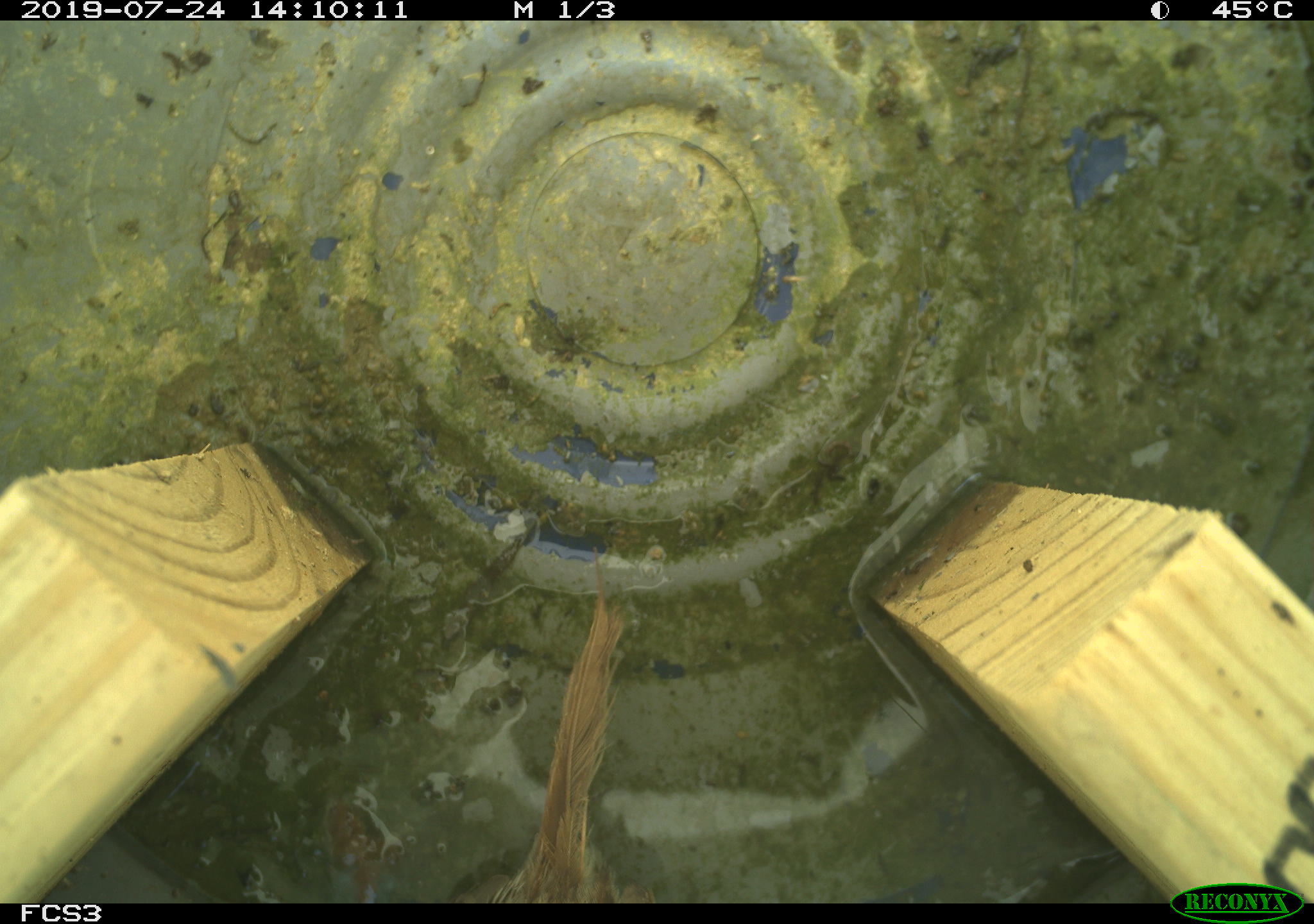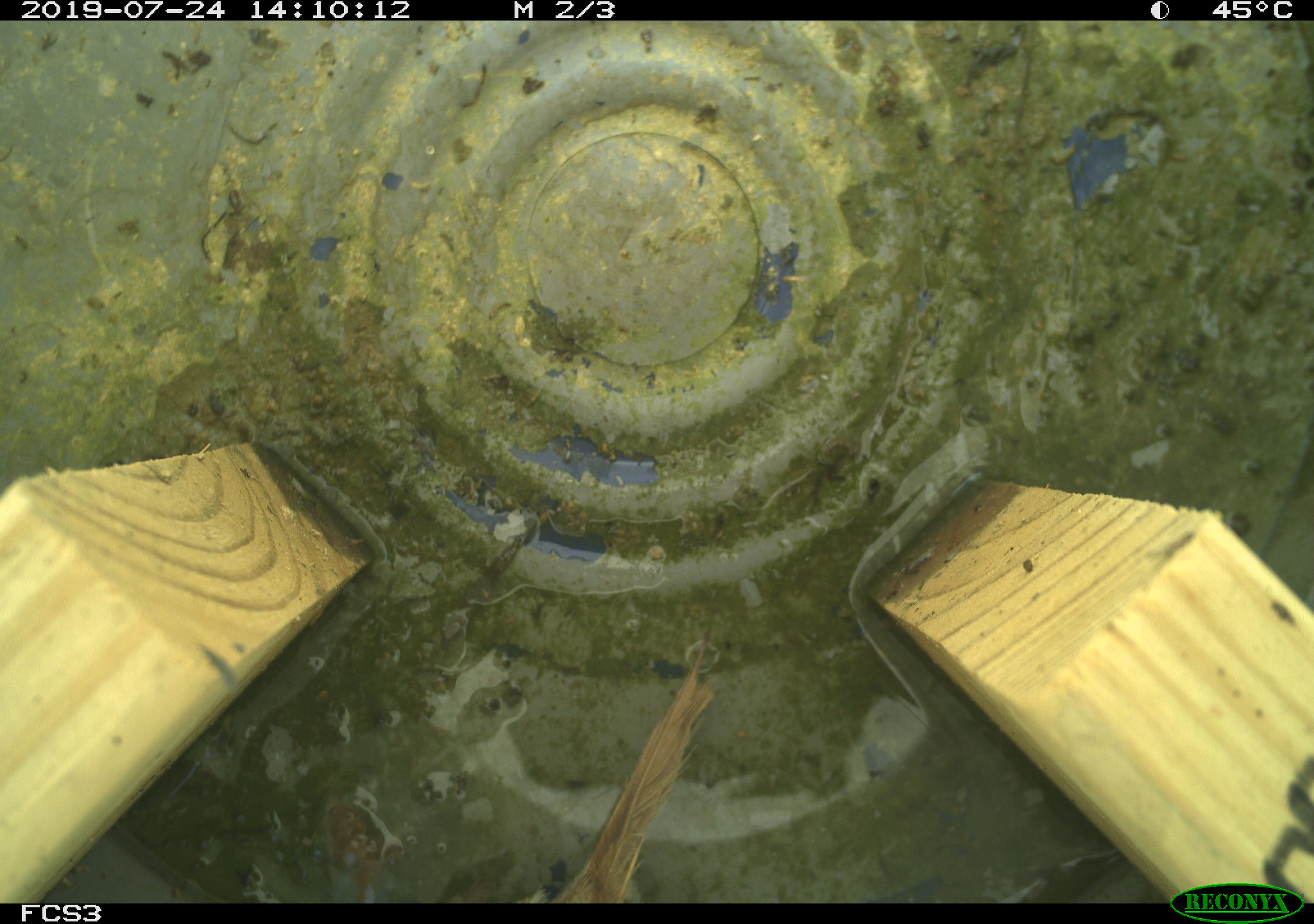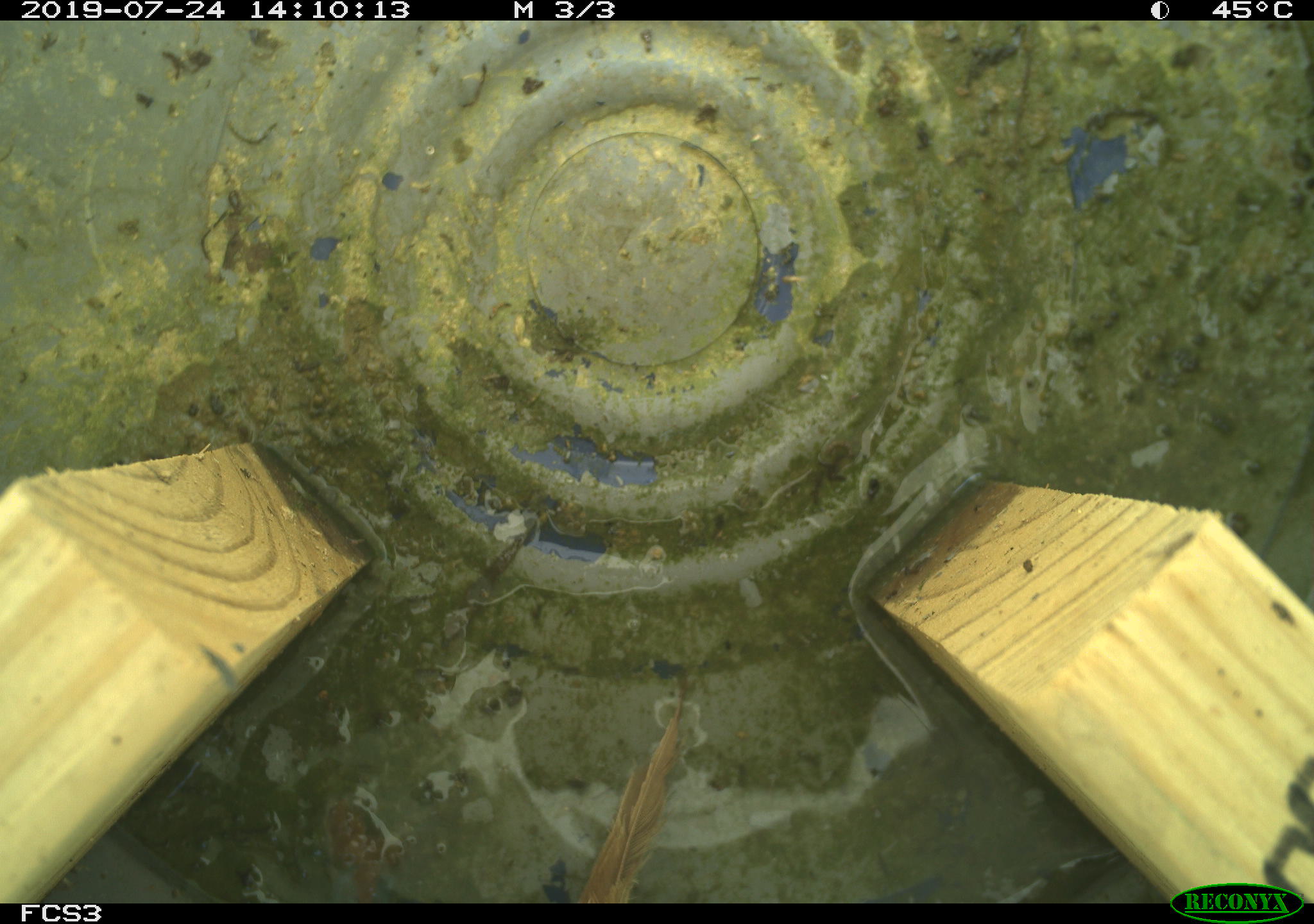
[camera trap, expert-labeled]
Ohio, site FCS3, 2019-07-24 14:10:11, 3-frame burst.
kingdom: Animalia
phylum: Chordata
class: Aves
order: Passeriformes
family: Passerellidae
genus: Melospiza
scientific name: Melospiza melodia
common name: song sparrow